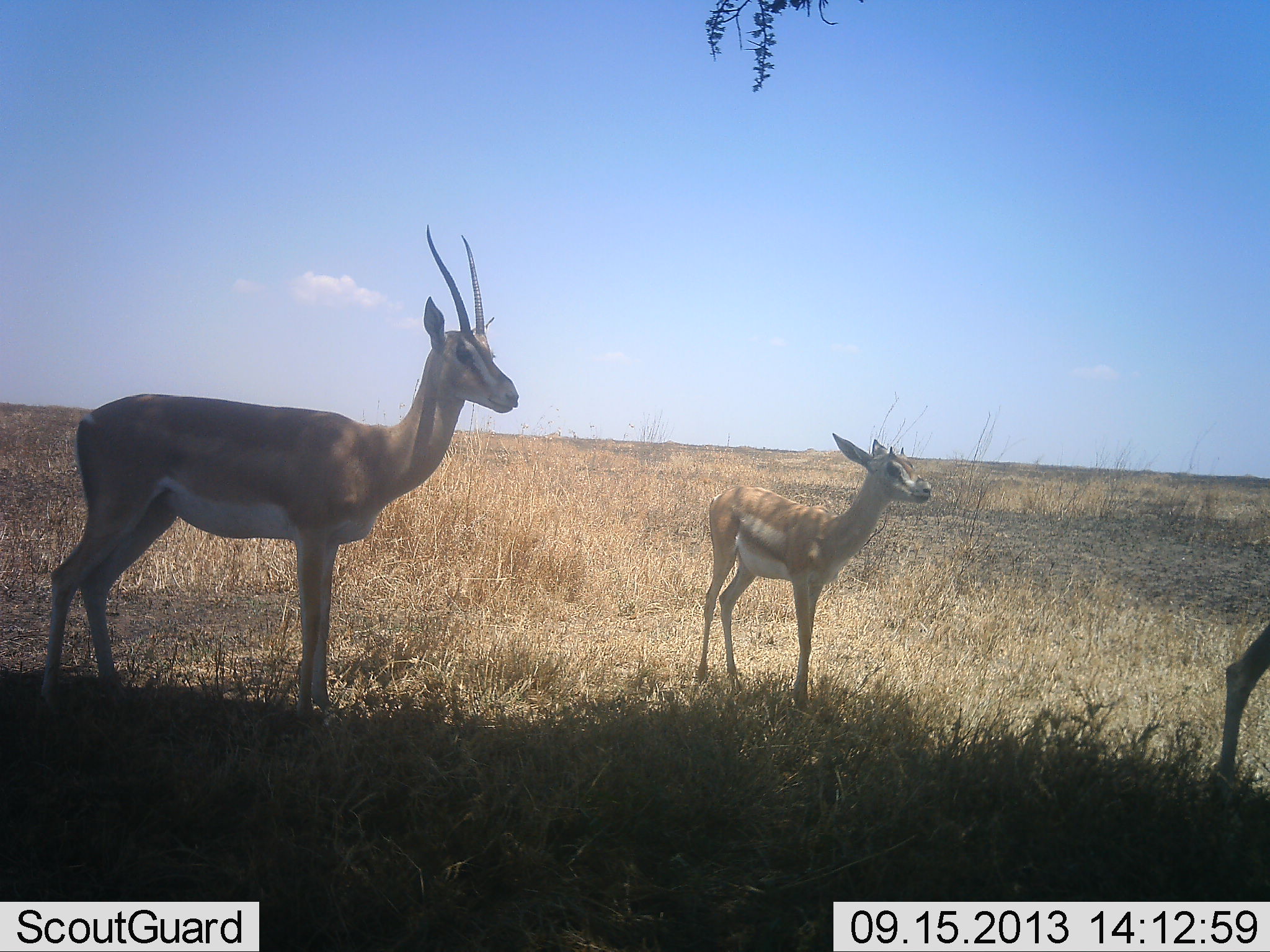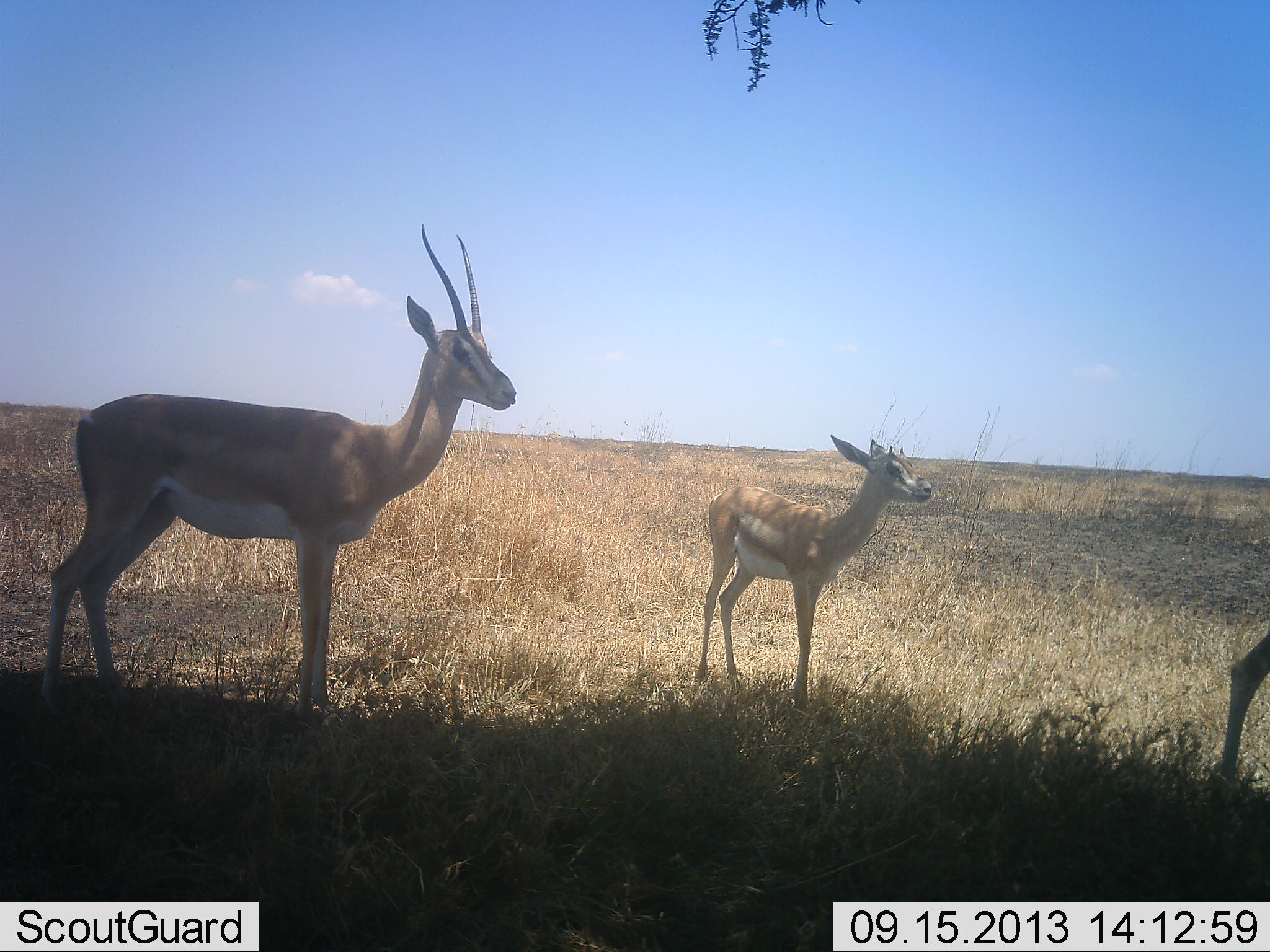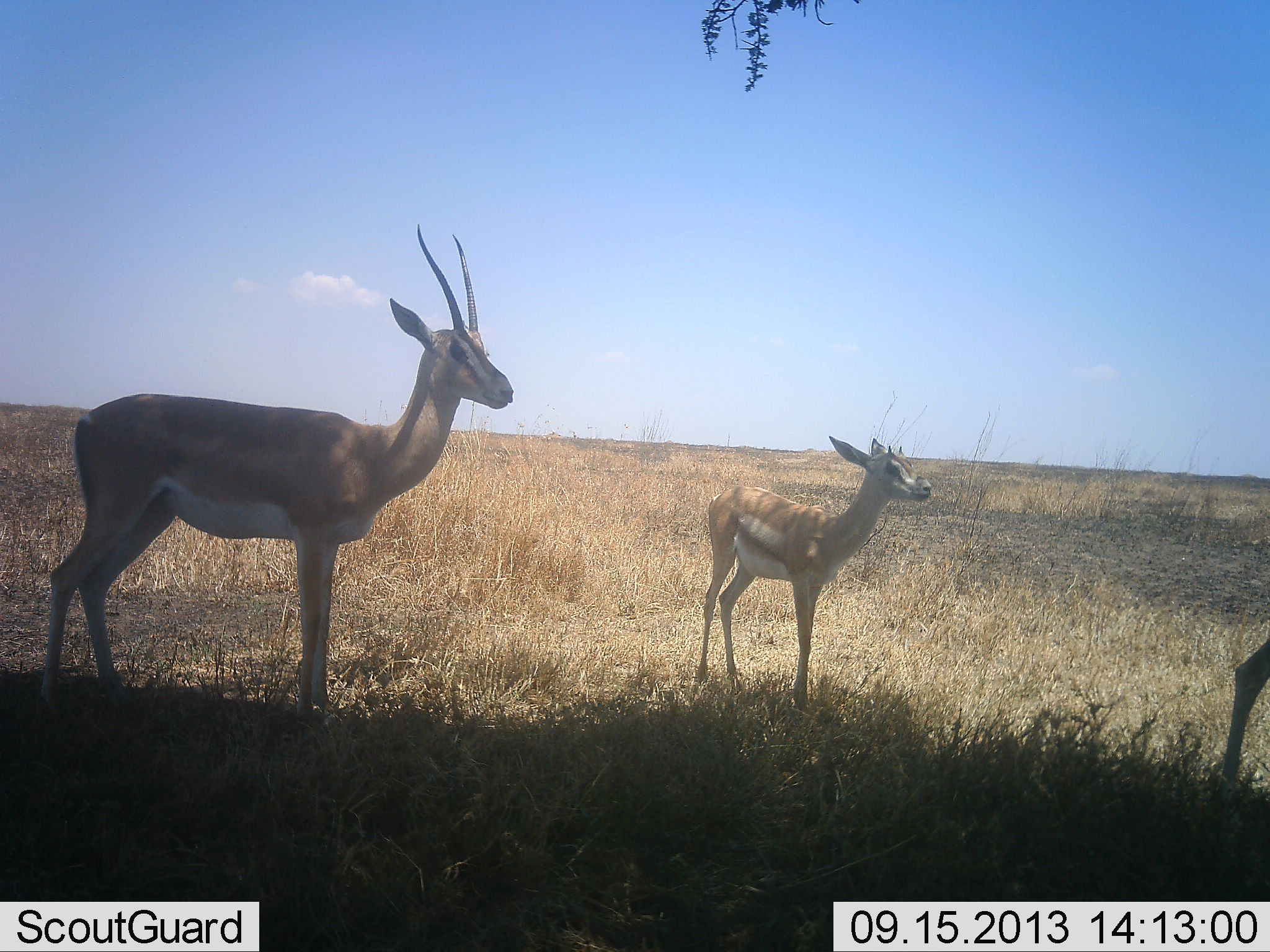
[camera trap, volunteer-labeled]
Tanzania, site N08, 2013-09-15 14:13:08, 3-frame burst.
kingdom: Animalia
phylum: Chordata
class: Mammalia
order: Artiodactyla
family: Bovidae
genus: Nanger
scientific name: Nanger granti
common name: grant's gazelle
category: gazellegrants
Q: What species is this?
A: Gazellegrants (grant's gazelle) (Nanger granti).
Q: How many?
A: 3.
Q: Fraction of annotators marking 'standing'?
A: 100%.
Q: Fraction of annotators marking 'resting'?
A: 0%.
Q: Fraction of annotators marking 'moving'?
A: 0%.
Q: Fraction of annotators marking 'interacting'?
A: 0%.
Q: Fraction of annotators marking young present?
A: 46%.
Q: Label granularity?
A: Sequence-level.